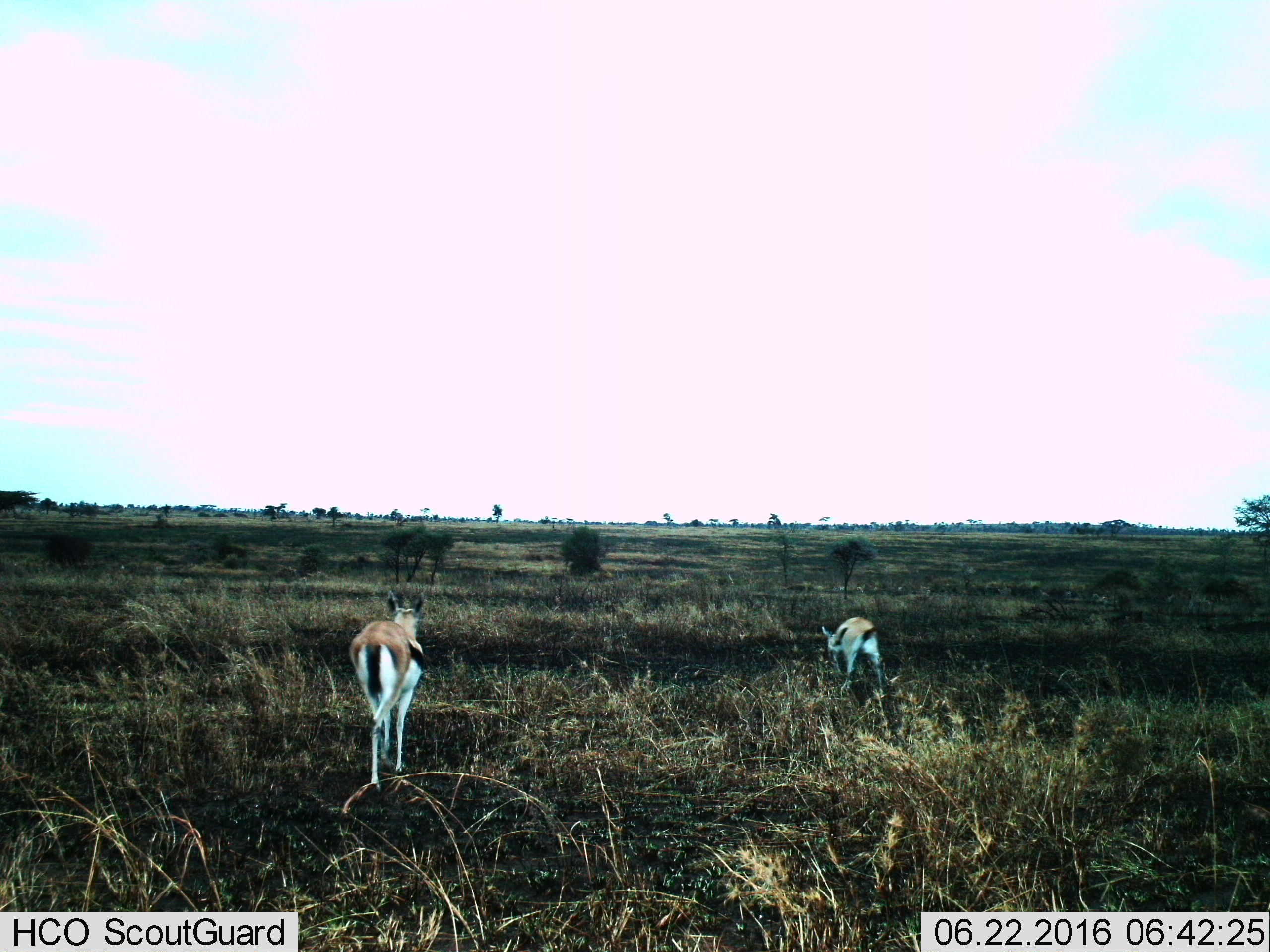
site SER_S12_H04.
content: unidentified animal